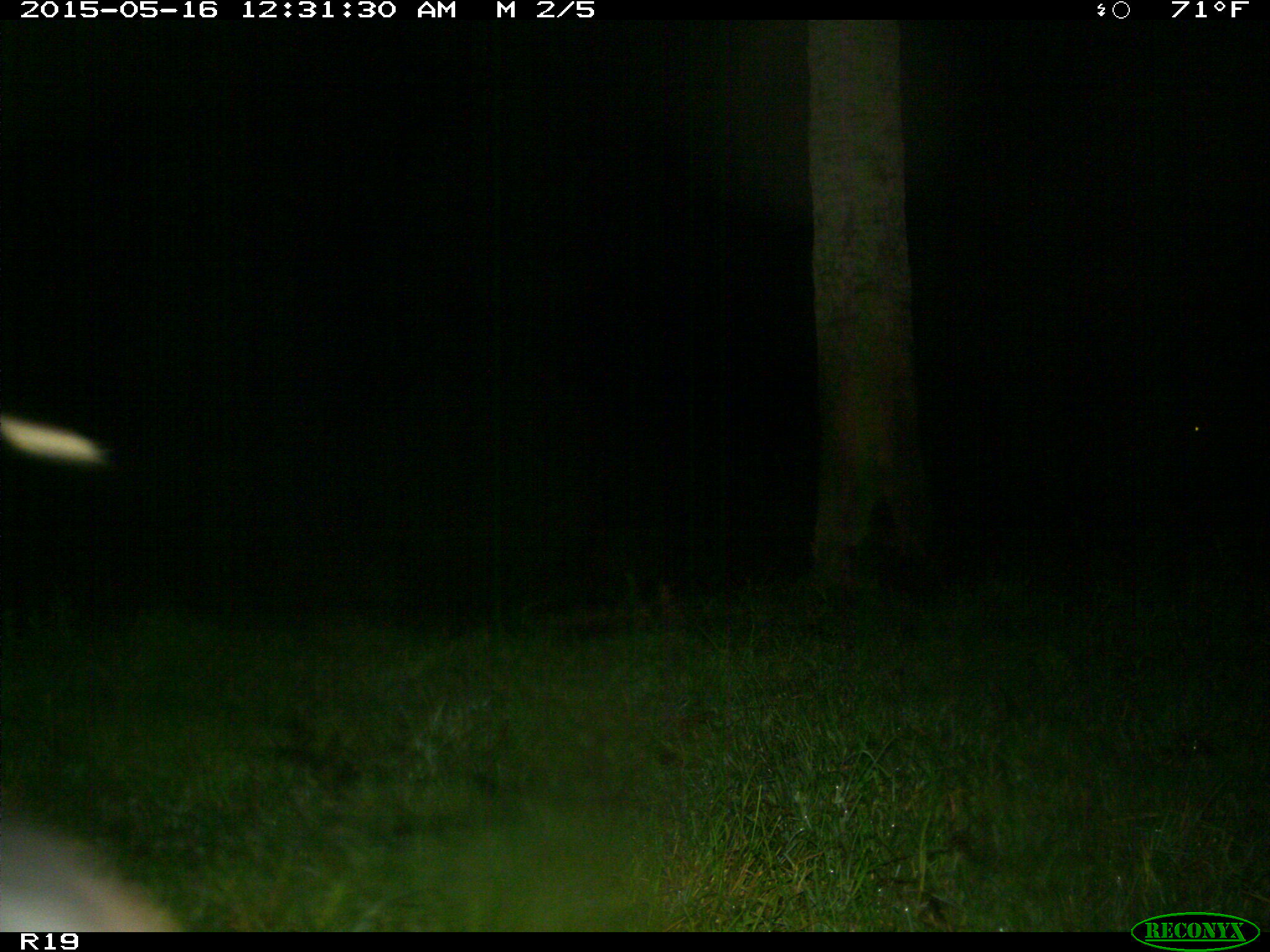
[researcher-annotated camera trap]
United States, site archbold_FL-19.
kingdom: Animalia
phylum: Chordata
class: Mammalia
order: Artiodactyla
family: Bovidae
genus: Bos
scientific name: Bos taurus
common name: domestic cow